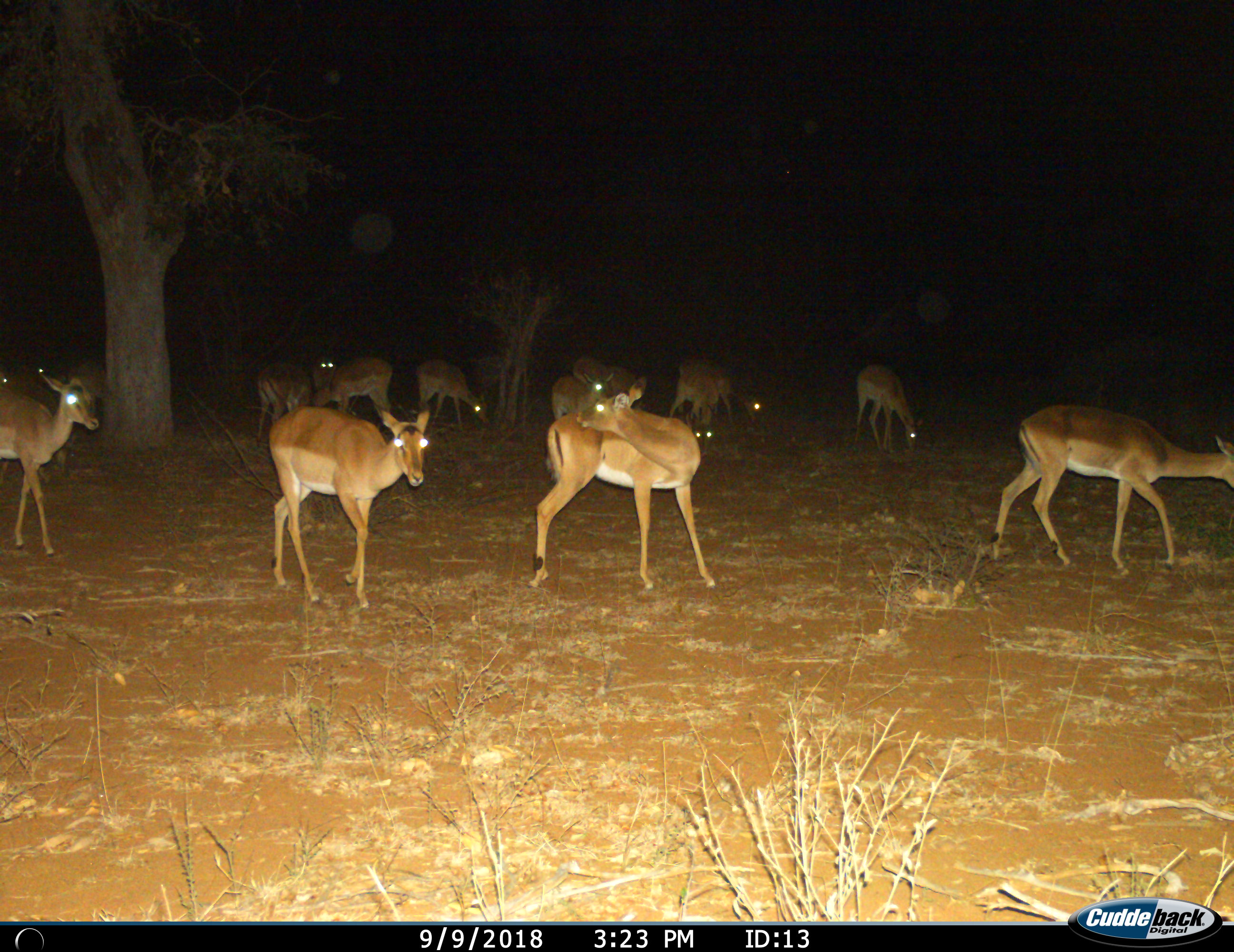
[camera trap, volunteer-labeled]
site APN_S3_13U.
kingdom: Animalia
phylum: Chordata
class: Mammalia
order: Artiodactyla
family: Bovidae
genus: Aepyceros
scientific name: Aepyceros melampus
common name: impala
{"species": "impala (Aepyceros melampus)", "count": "11-50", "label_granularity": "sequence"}